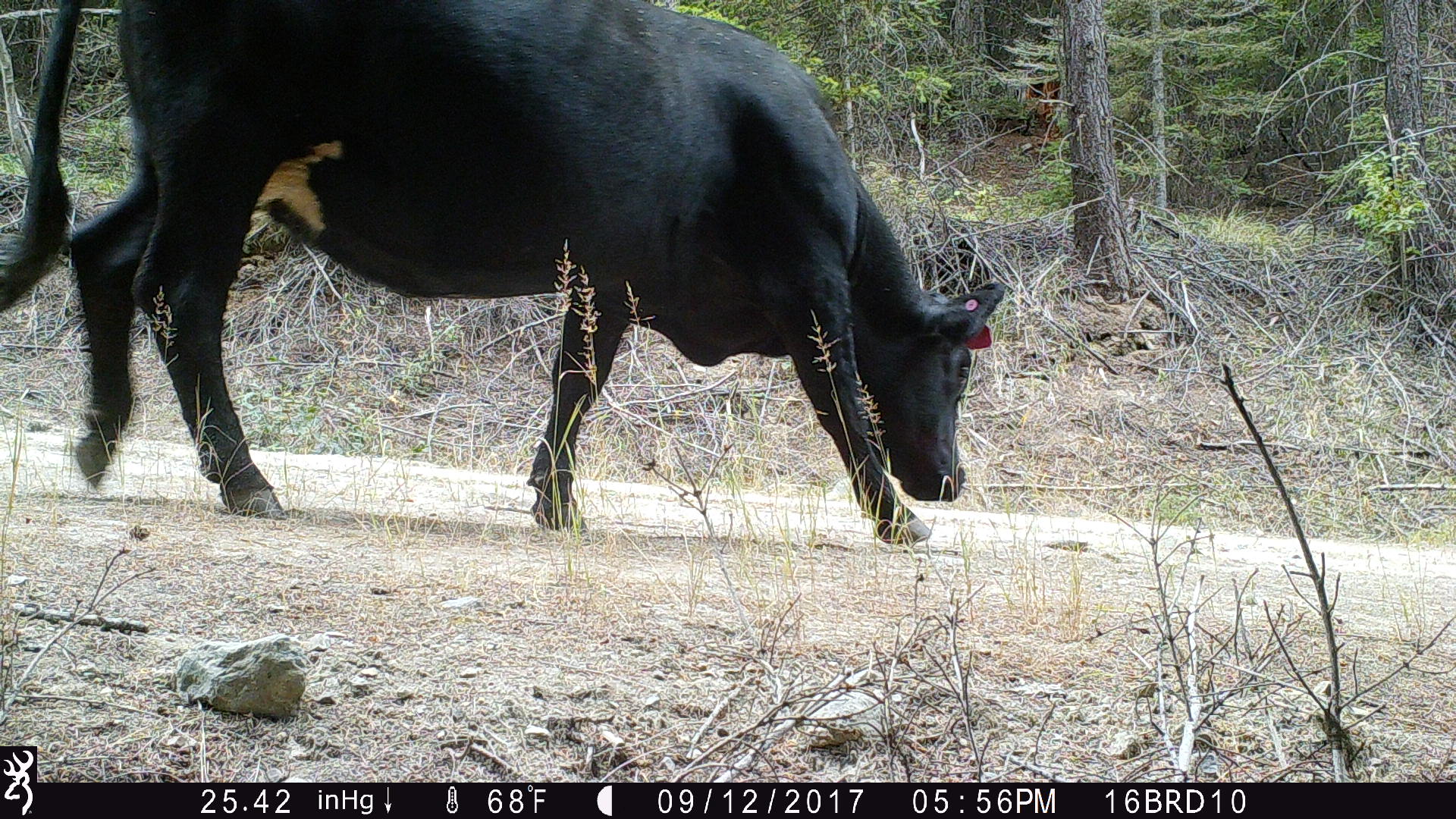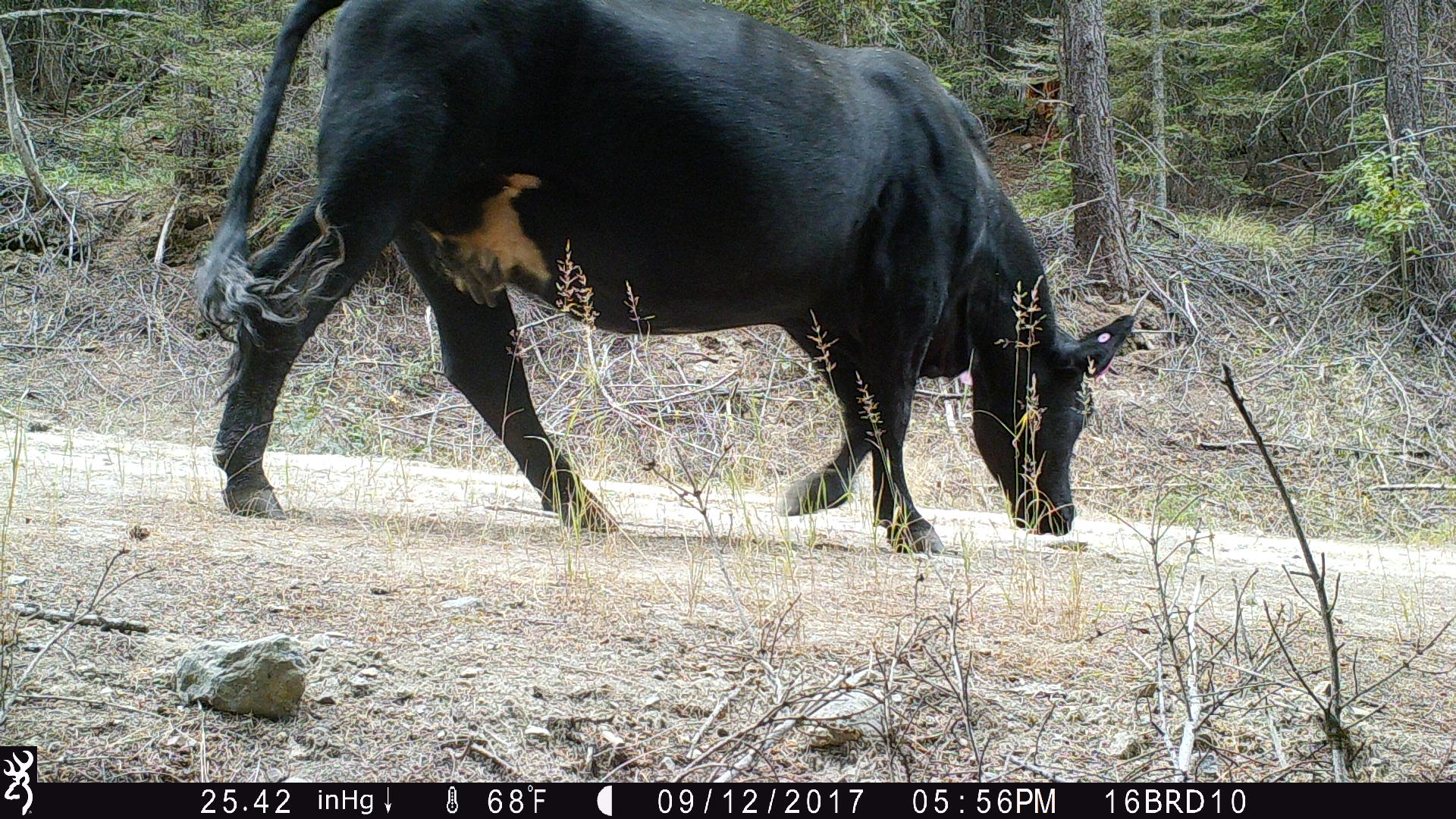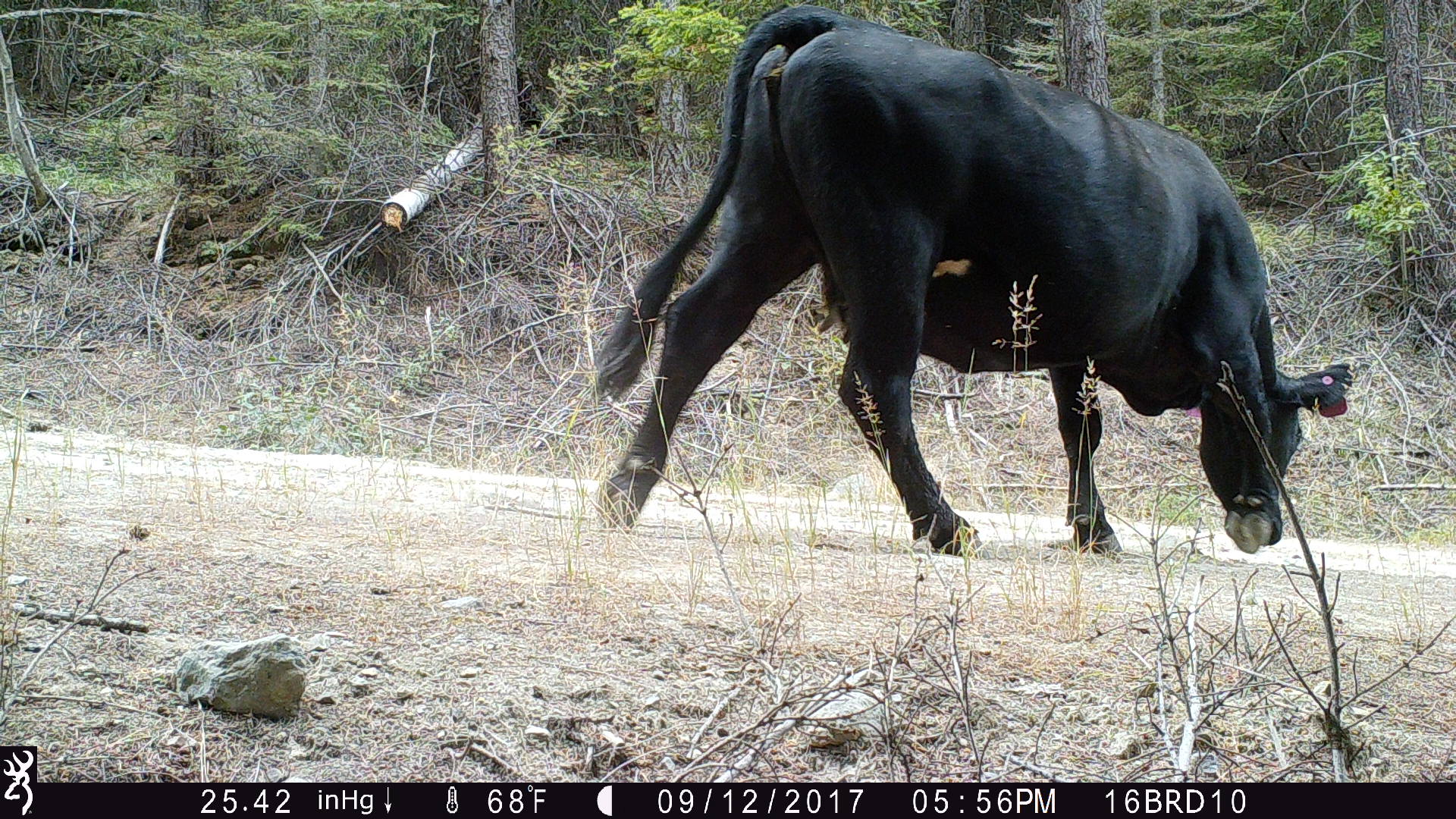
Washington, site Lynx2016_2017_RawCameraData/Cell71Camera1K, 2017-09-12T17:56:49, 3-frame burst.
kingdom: Animalia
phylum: Chordata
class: Mammalia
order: Artiodactyla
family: Bovidae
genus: Bos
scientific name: Bos taurus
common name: domestic cattle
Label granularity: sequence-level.